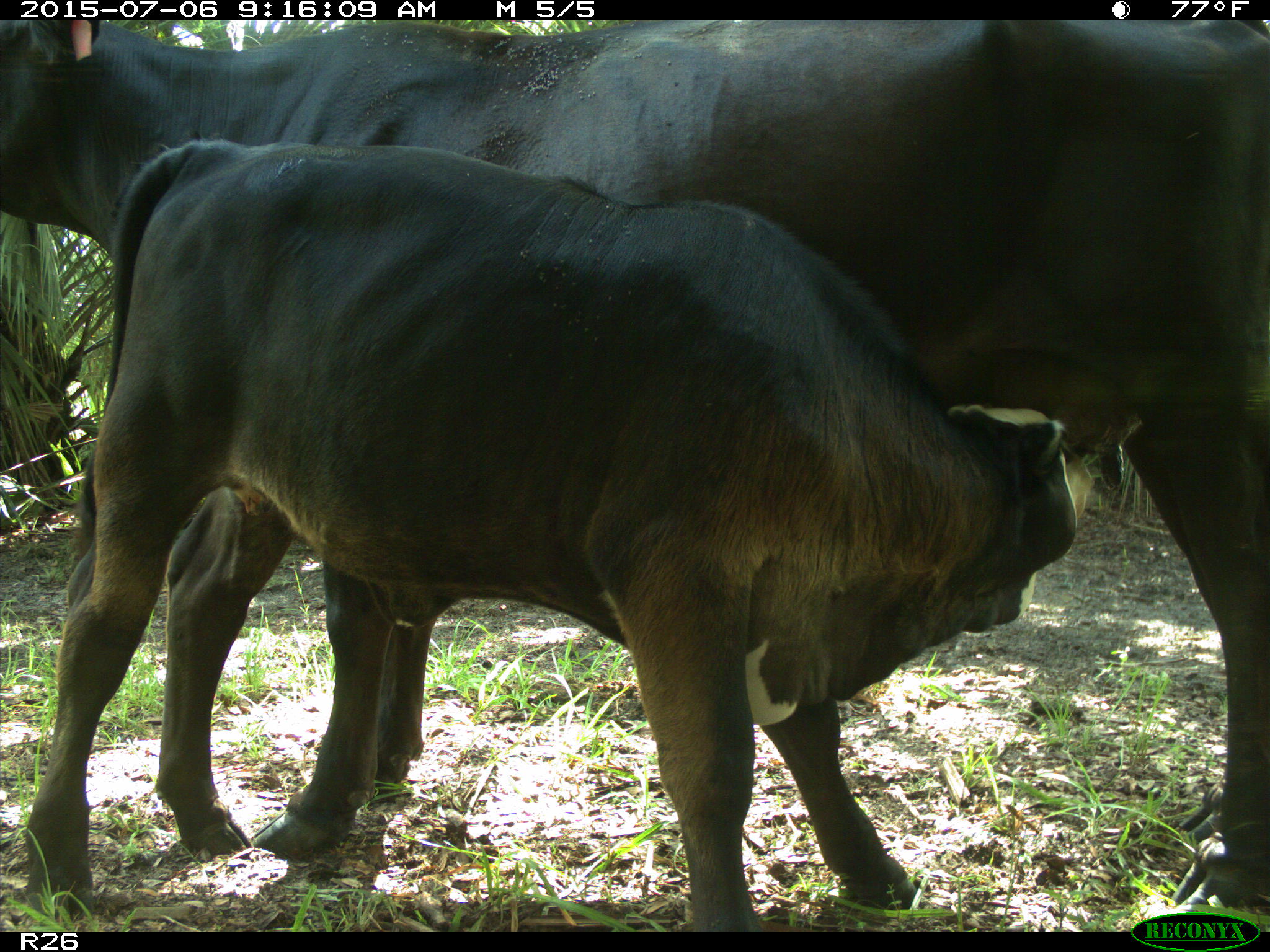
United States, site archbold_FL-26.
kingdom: Animalia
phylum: Chordata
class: Mammalia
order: Artiodactyla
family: Bovidae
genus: Bos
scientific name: Bos taurus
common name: domestic cow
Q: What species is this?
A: Bos taurus (domestic cow).